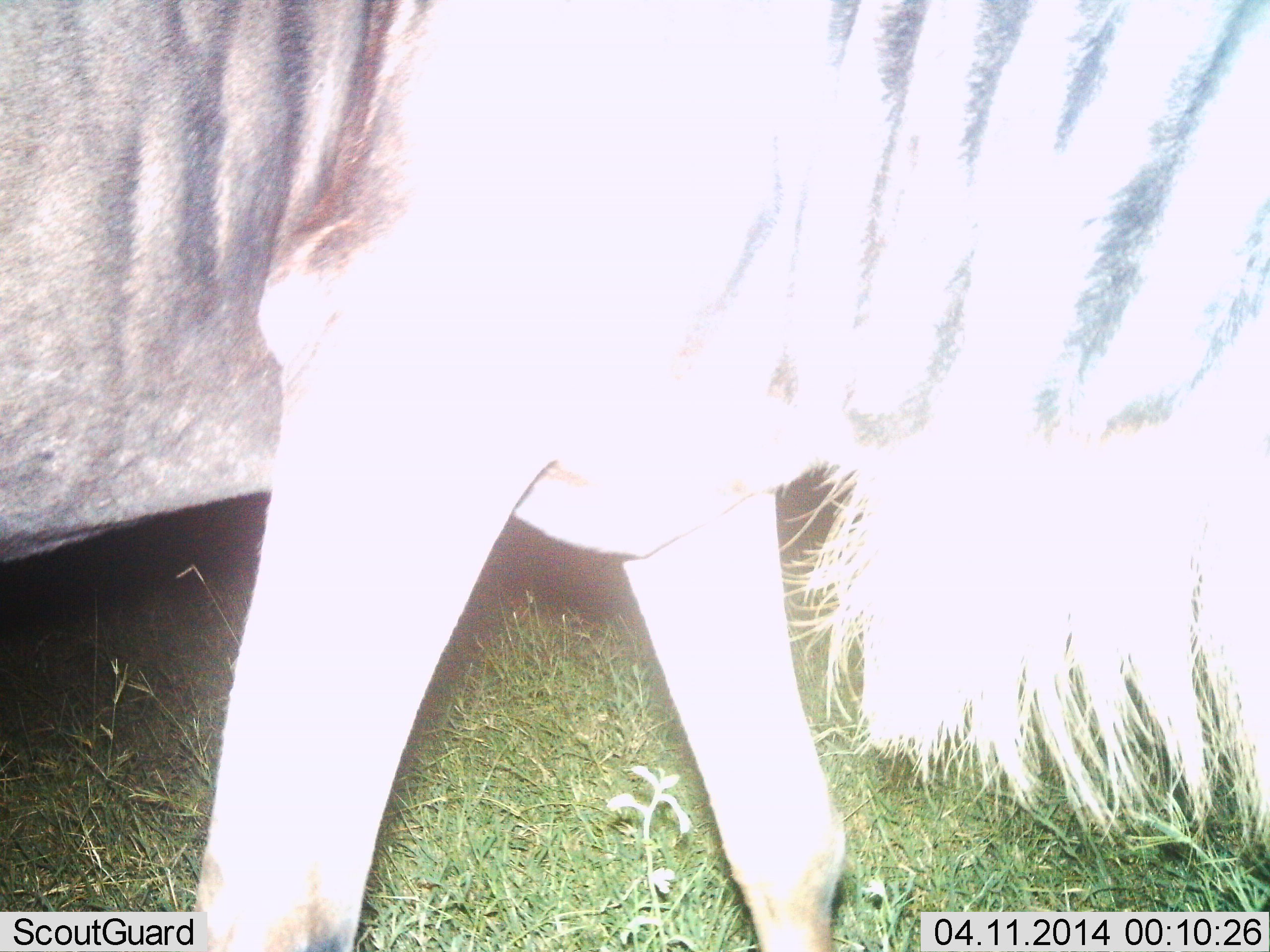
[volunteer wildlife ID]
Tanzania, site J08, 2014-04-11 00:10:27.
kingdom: Animalia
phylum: Chordata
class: Mammalia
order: Artiodactyla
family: Bovidae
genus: Connochaetes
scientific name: Connochaetes taurinus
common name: blue wildebeest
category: wildebeest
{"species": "wildebeest (blue wildebeest) (Connochaetes taurinus)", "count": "1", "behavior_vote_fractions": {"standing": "50%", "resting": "0%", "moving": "40%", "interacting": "0%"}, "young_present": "0%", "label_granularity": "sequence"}